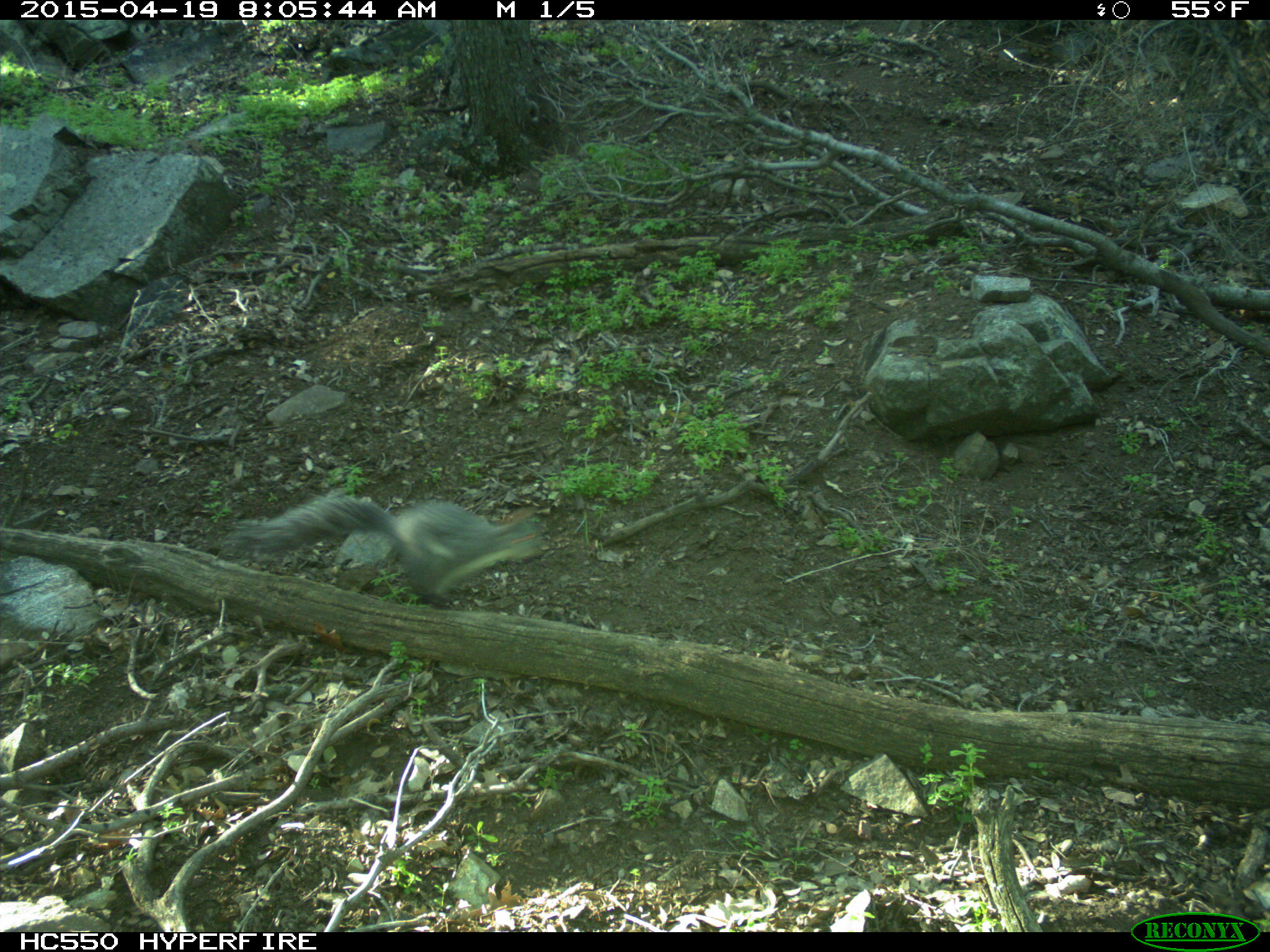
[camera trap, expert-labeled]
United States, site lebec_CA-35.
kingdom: Animalia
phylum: Chordata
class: Mammalia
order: Rodentia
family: Sciuridae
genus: Sciurus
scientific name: Sciurus carolinensis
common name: eastern gray squirrel